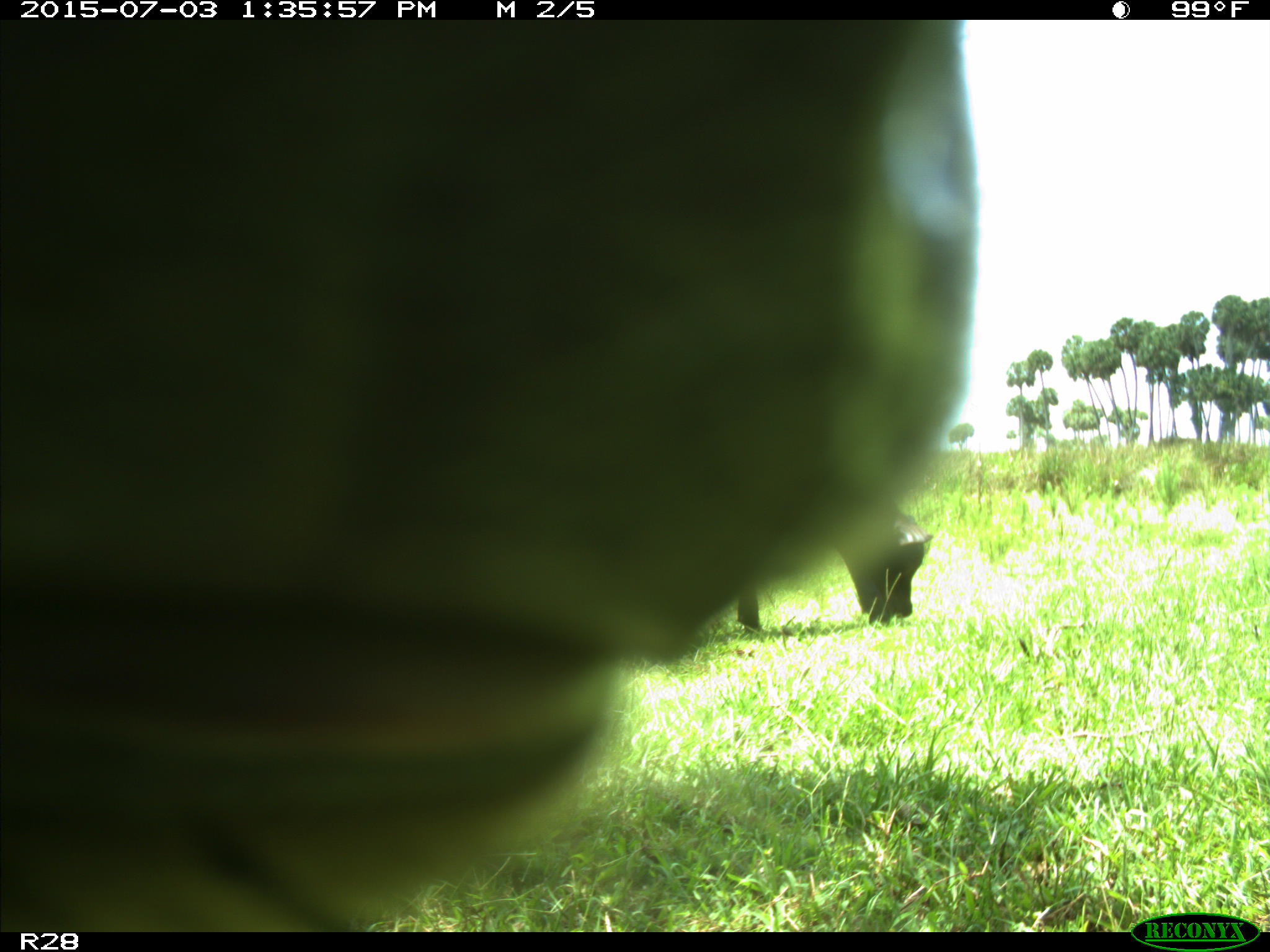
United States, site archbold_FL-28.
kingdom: Animalia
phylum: Chordata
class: Mammalia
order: Artiodactyla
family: Bovidae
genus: Bos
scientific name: Bos taurus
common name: domestic cow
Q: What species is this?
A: Bos taurus (domestic cow).